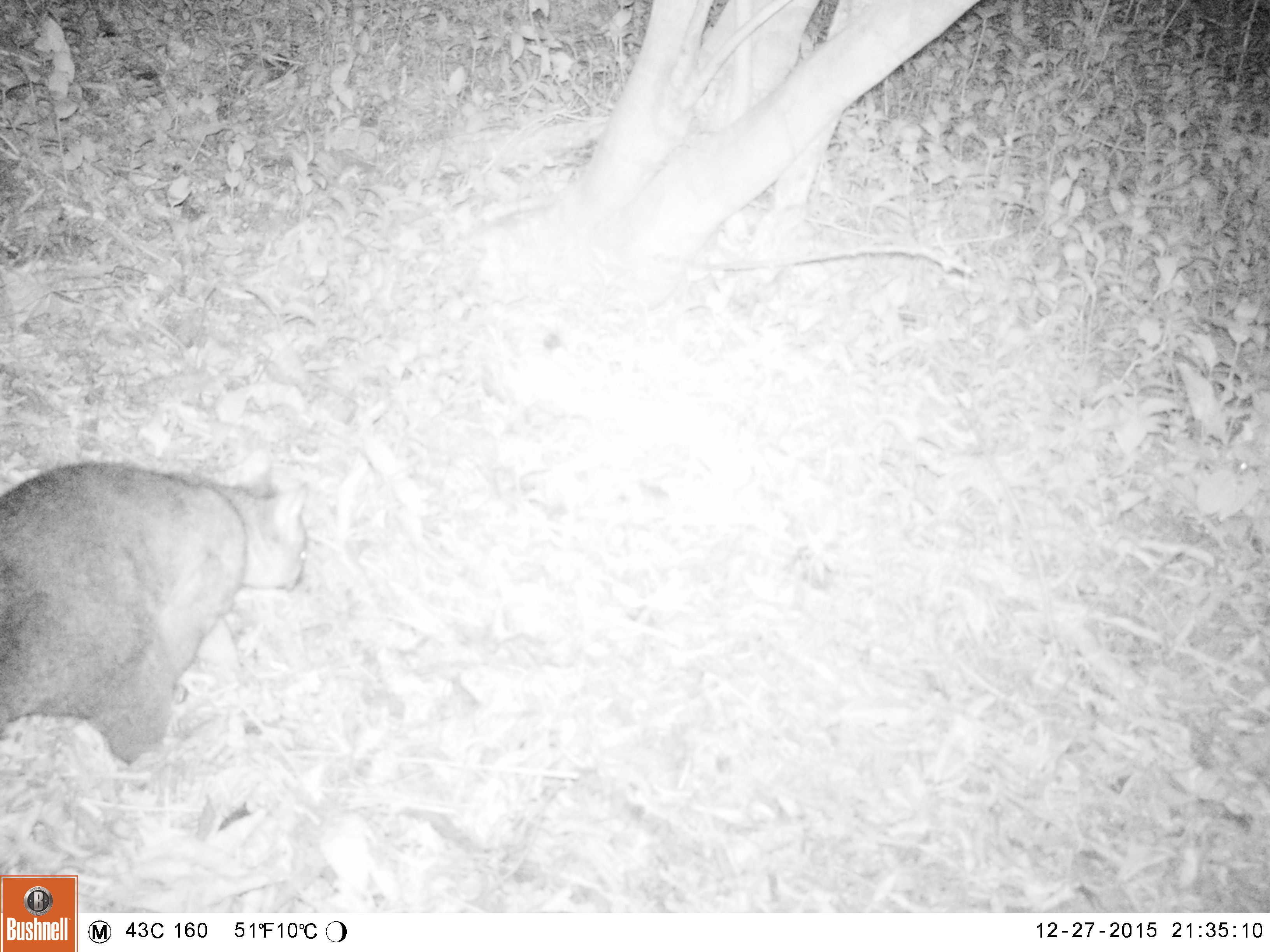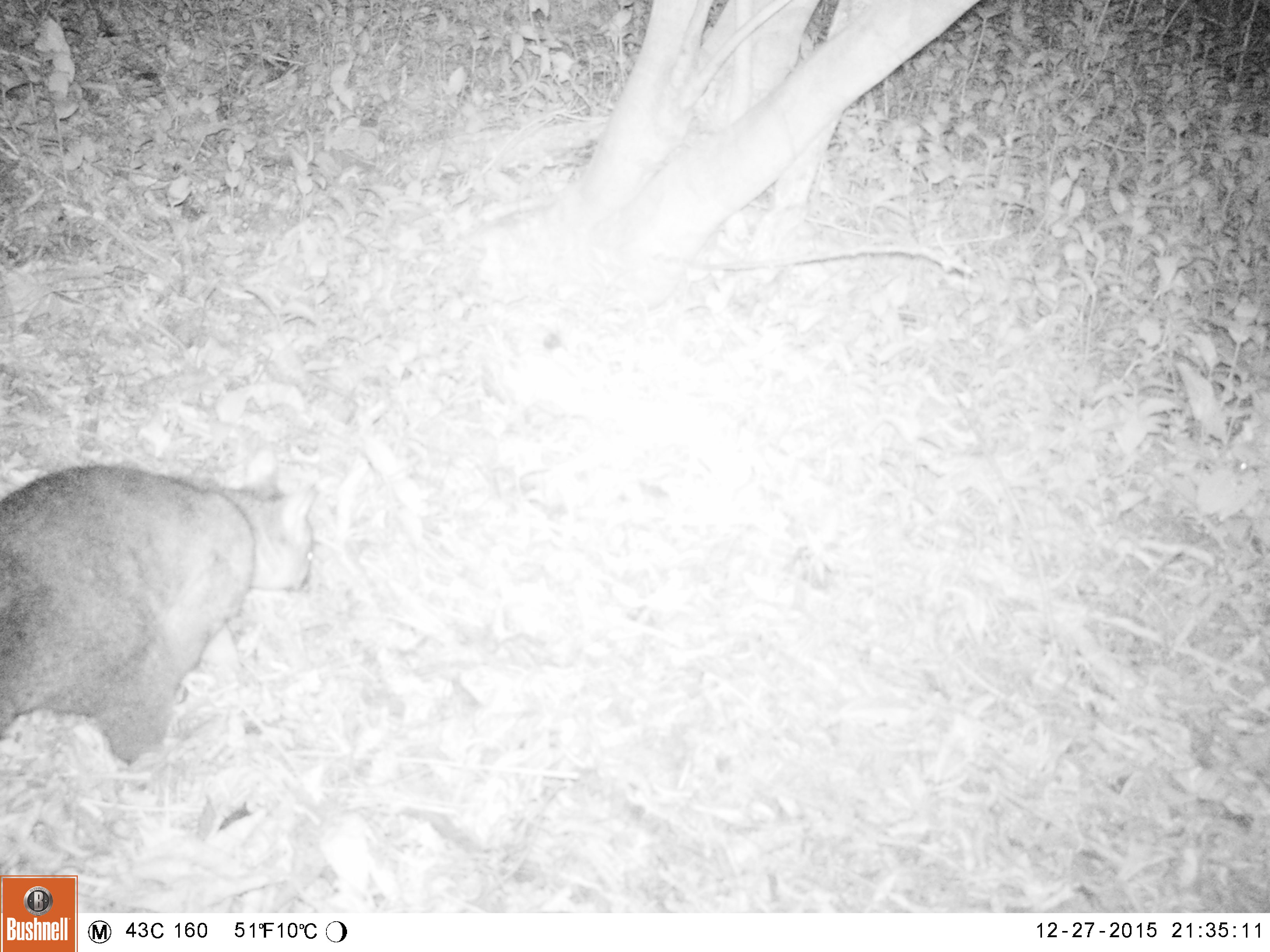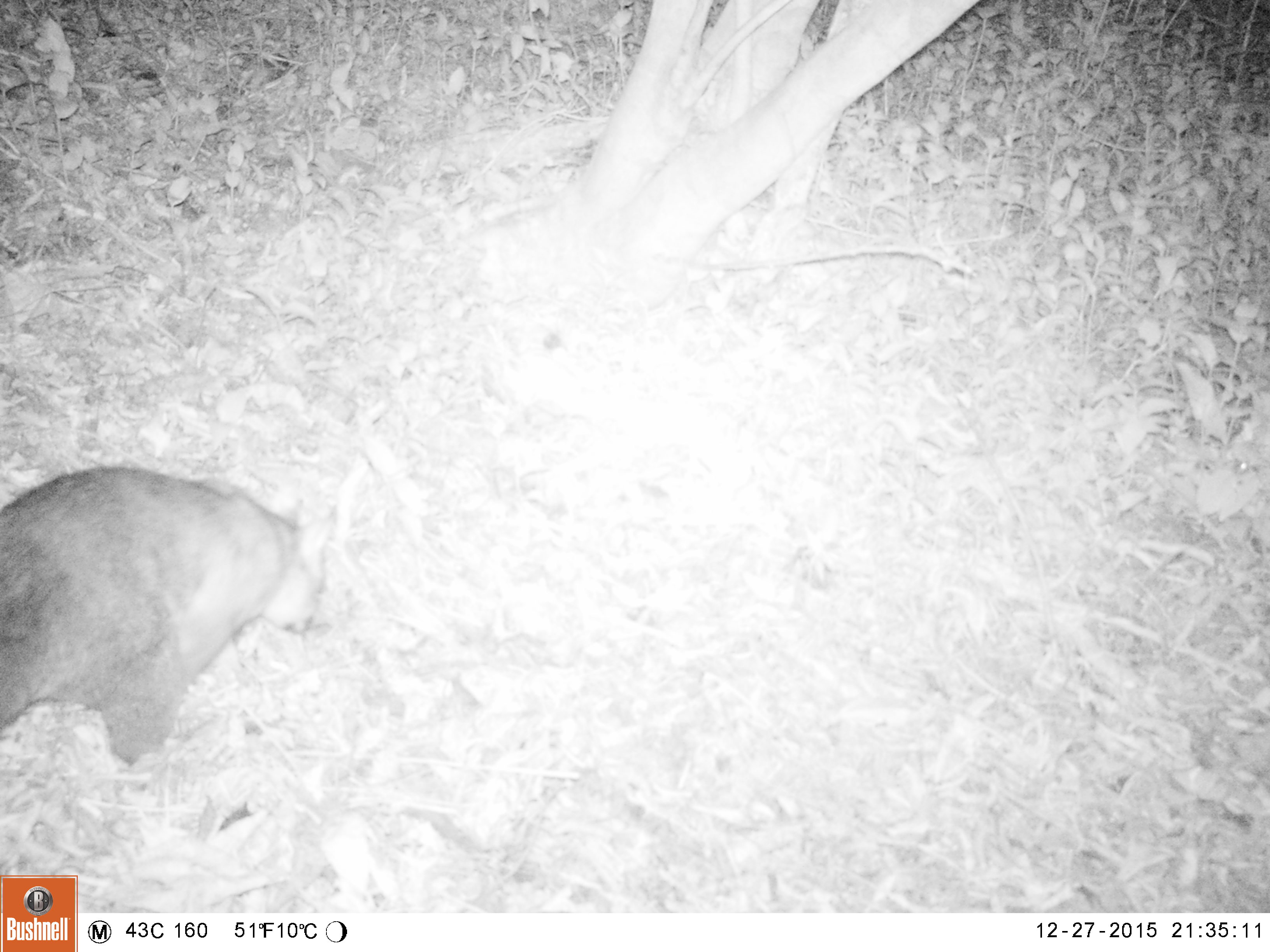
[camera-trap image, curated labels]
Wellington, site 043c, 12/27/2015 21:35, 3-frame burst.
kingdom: Animalia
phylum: Chordata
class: Mammalia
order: Didelphimorphia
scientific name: Didelphimorphia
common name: possum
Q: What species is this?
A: Possum (Didelphimorphia).